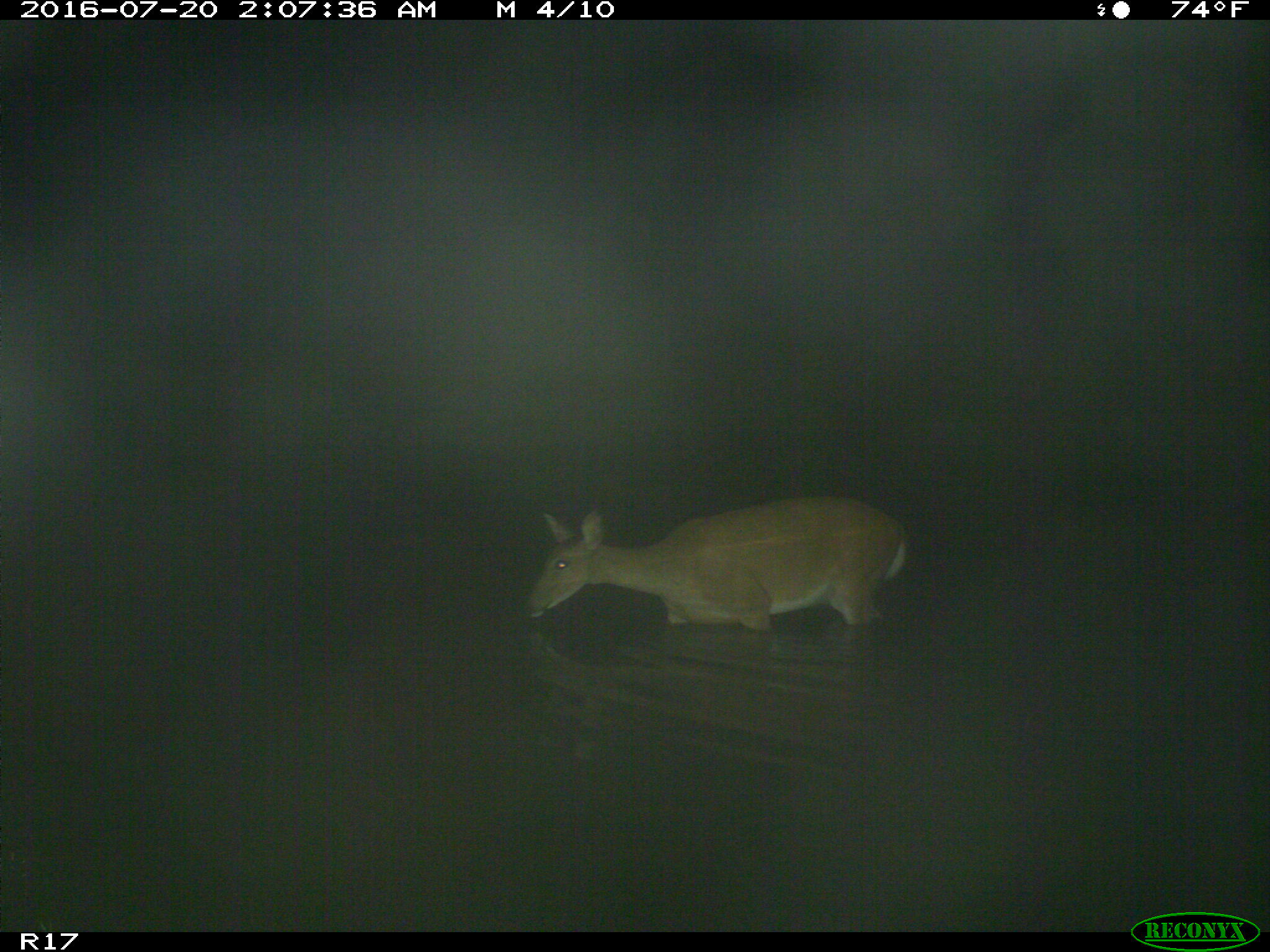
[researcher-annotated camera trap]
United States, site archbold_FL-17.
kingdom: Animalia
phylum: Chordata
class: Mammalia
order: Artiodactyla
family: Cervidae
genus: Odocoileus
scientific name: Odocoileus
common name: deer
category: unidentified deer